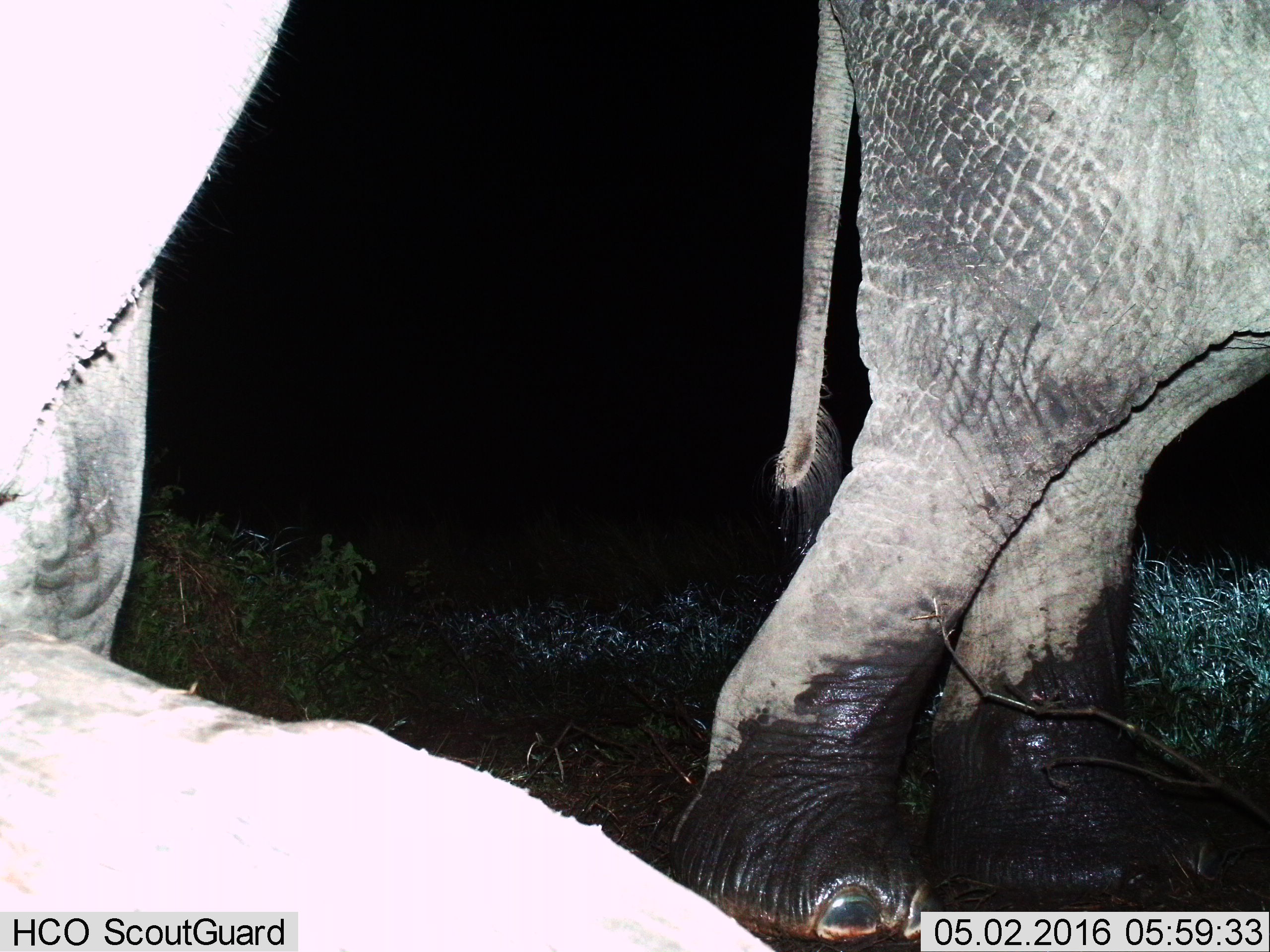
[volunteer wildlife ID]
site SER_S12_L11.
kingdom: Animalia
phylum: Chordata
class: Mammalia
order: Proboscidea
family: Elephantidae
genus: Loxodonta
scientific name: Loxodonta africana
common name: african bush elephant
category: elephant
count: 2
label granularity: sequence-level